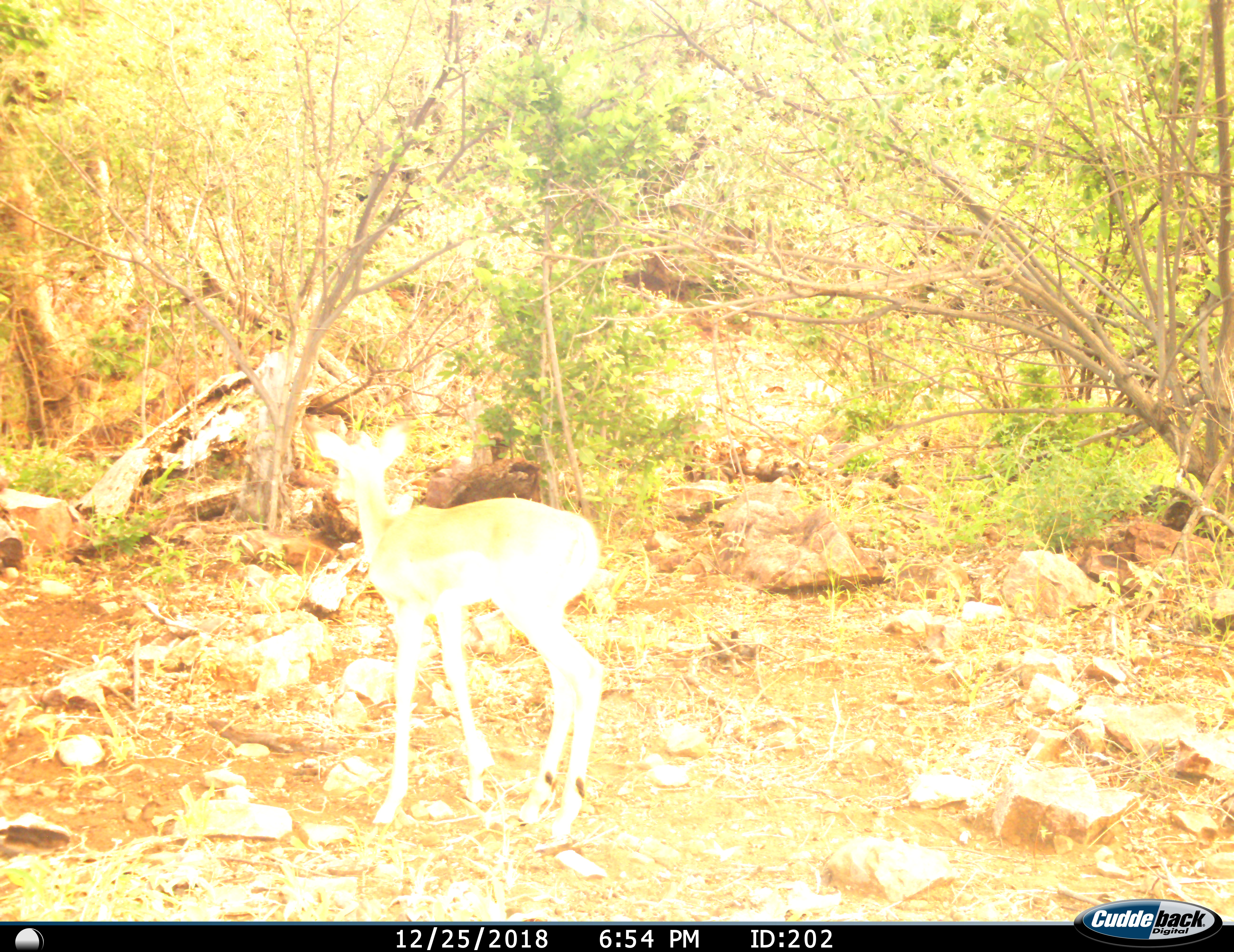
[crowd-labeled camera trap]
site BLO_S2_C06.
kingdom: Animalia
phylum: Chordata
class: Mammalia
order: Artiodactyla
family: Bovidae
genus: Aepyceros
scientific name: Aepyceros melampus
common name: impala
Impala (Aepyceros melampus), count 1. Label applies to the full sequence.